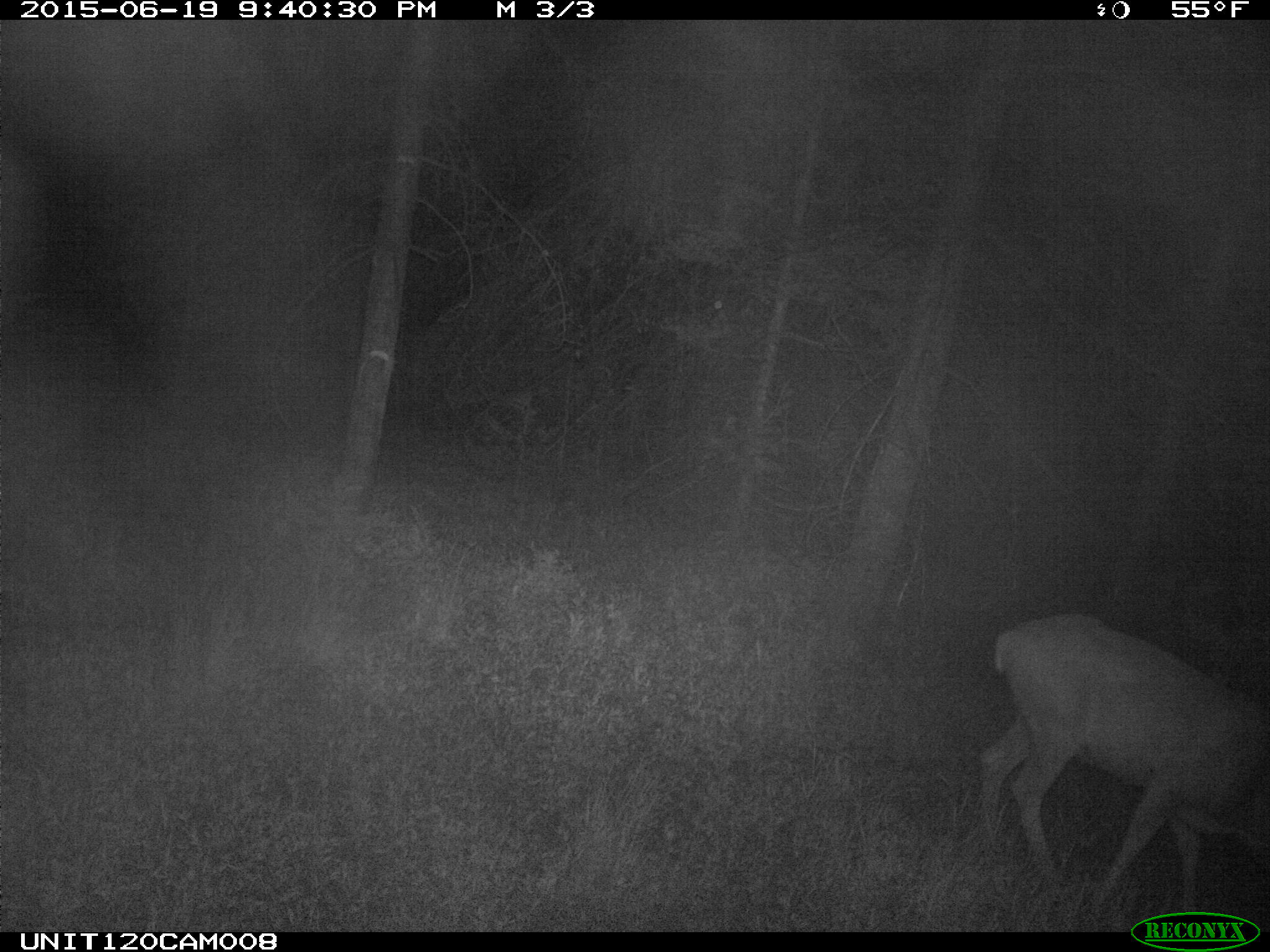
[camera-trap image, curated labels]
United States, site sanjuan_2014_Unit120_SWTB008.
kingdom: Animalia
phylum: Chordata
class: Mammalia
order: Artiodactyla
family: Cervidae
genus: Odocoileus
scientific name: Odocoileus hemionus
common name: mule deer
Odocoileus hemionus (mule deer).